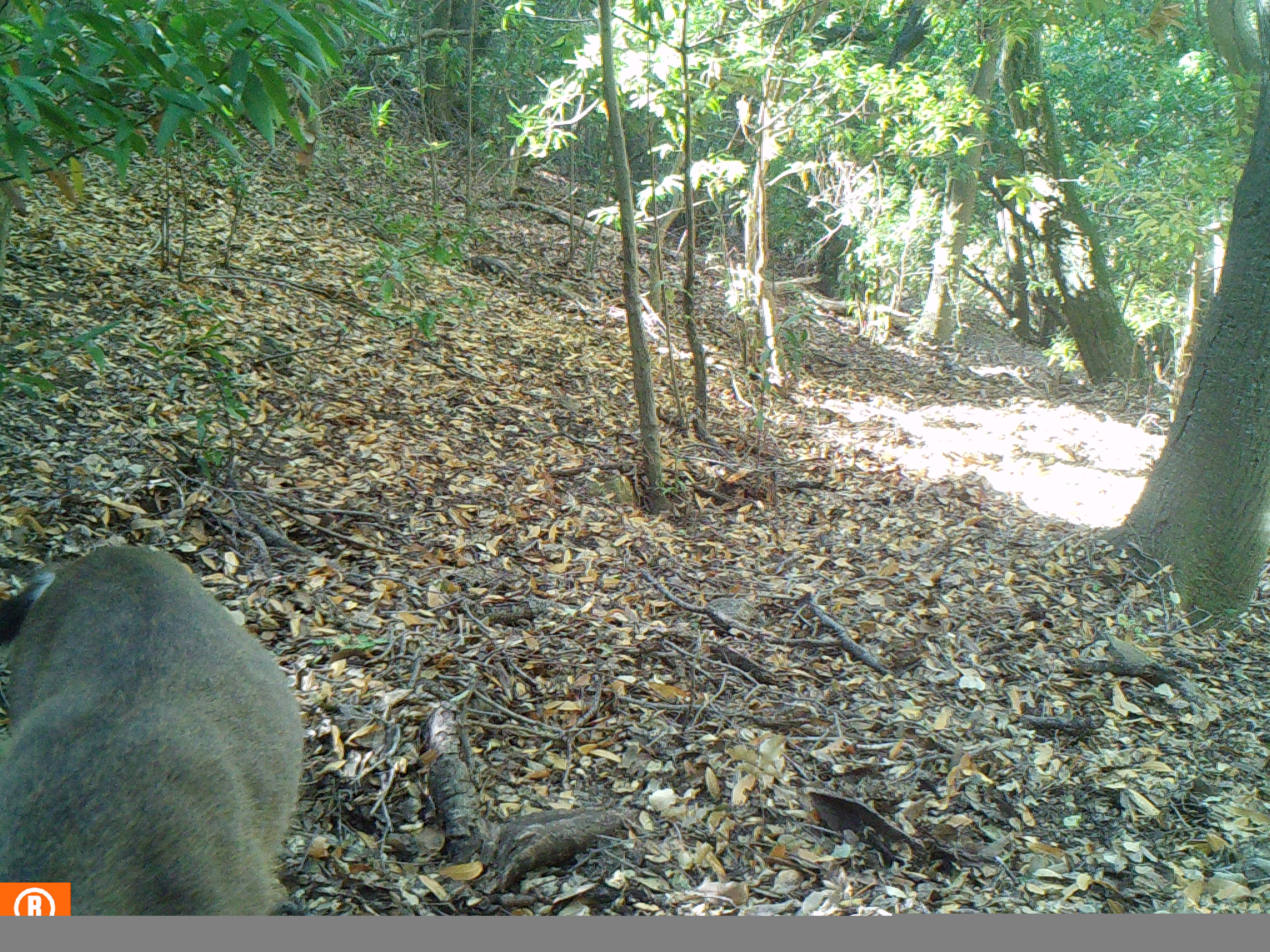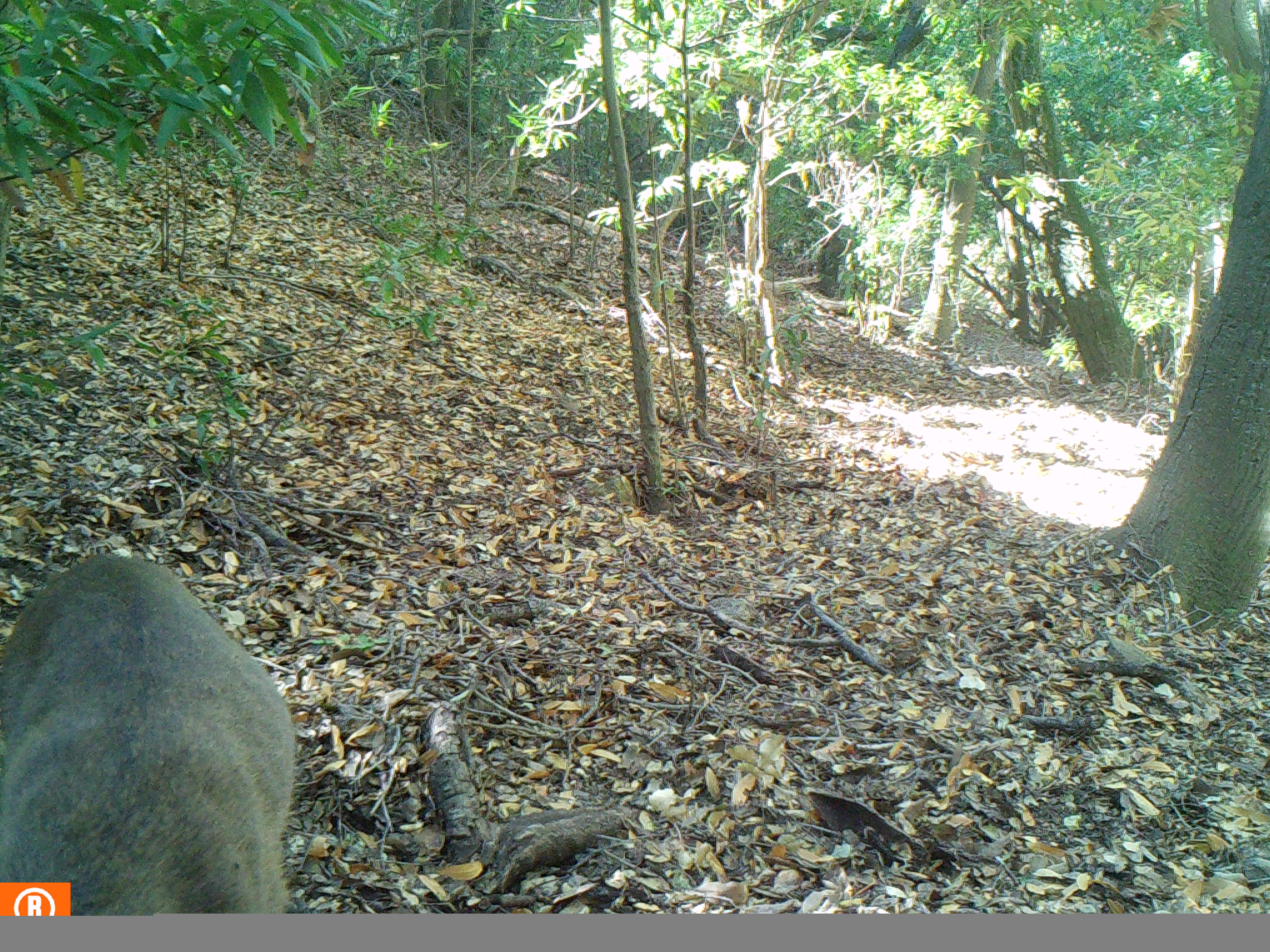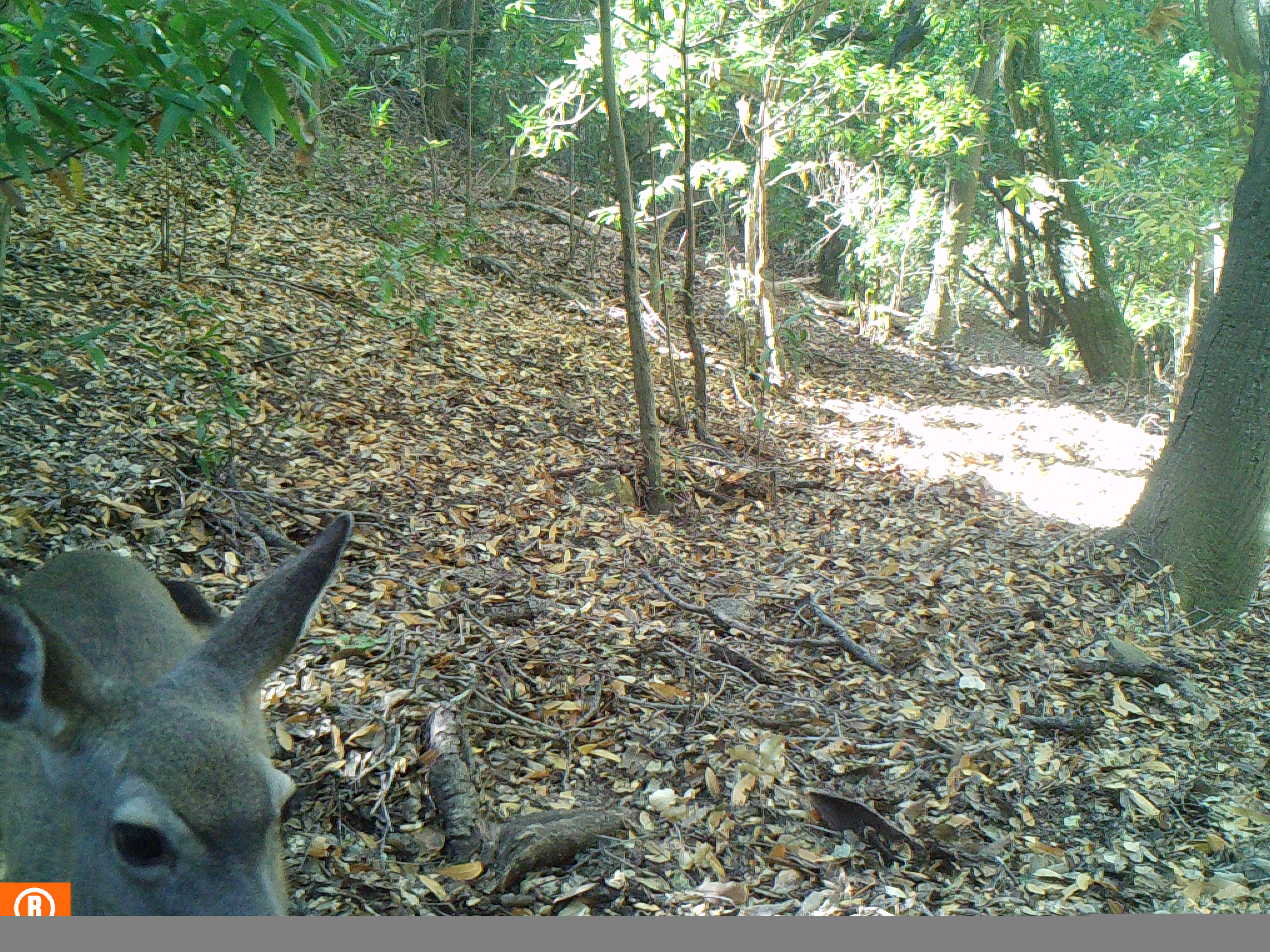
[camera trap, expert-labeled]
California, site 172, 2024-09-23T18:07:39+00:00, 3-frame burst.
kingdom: Animalia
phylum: Chordata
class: Mammalia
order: Artiodactyla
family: Cervidae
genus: Odocoileus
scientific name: Odocoileus hemionus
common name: mule deer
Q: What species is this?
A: Mule deer (Odocoileus hemionus).